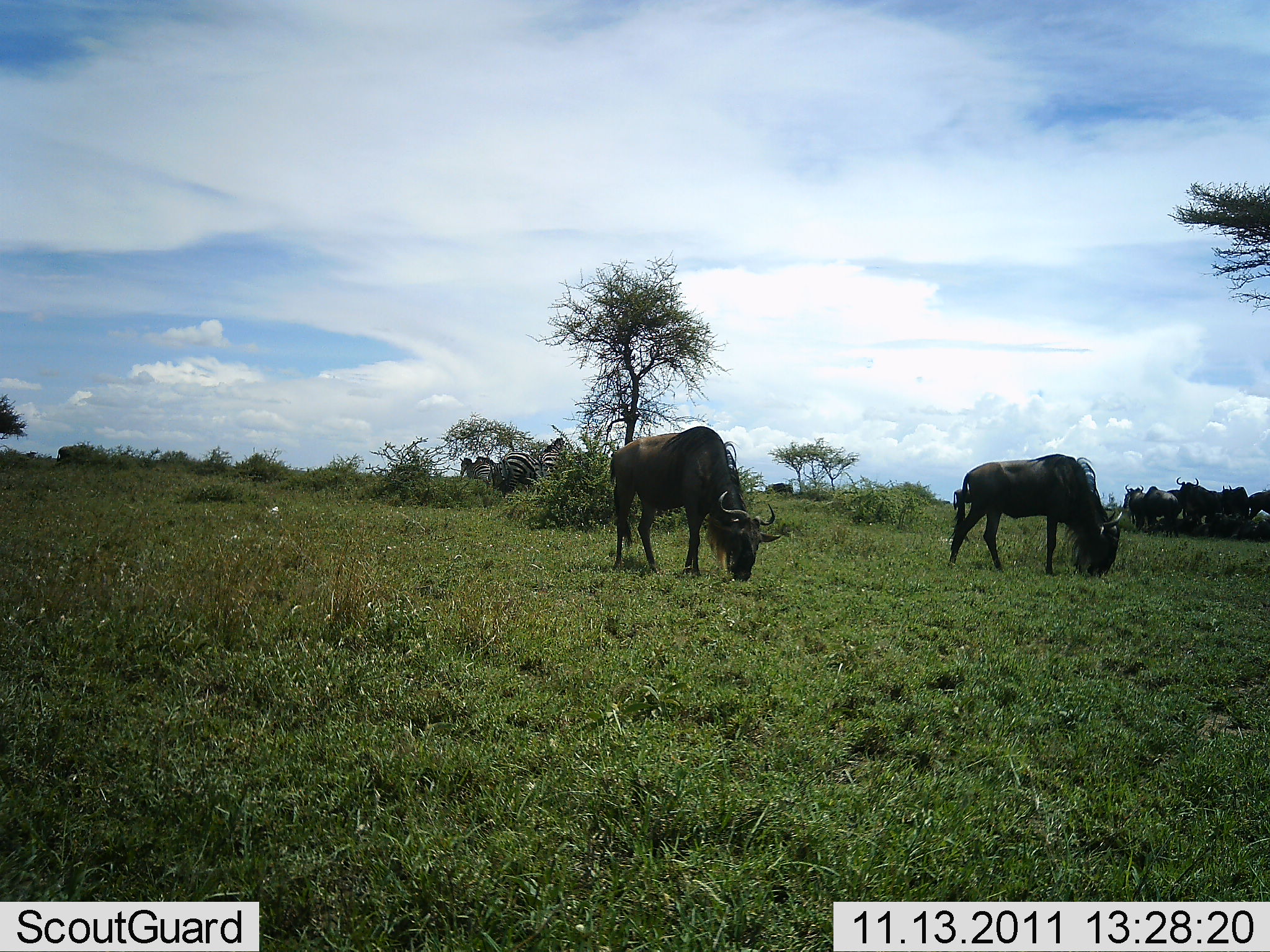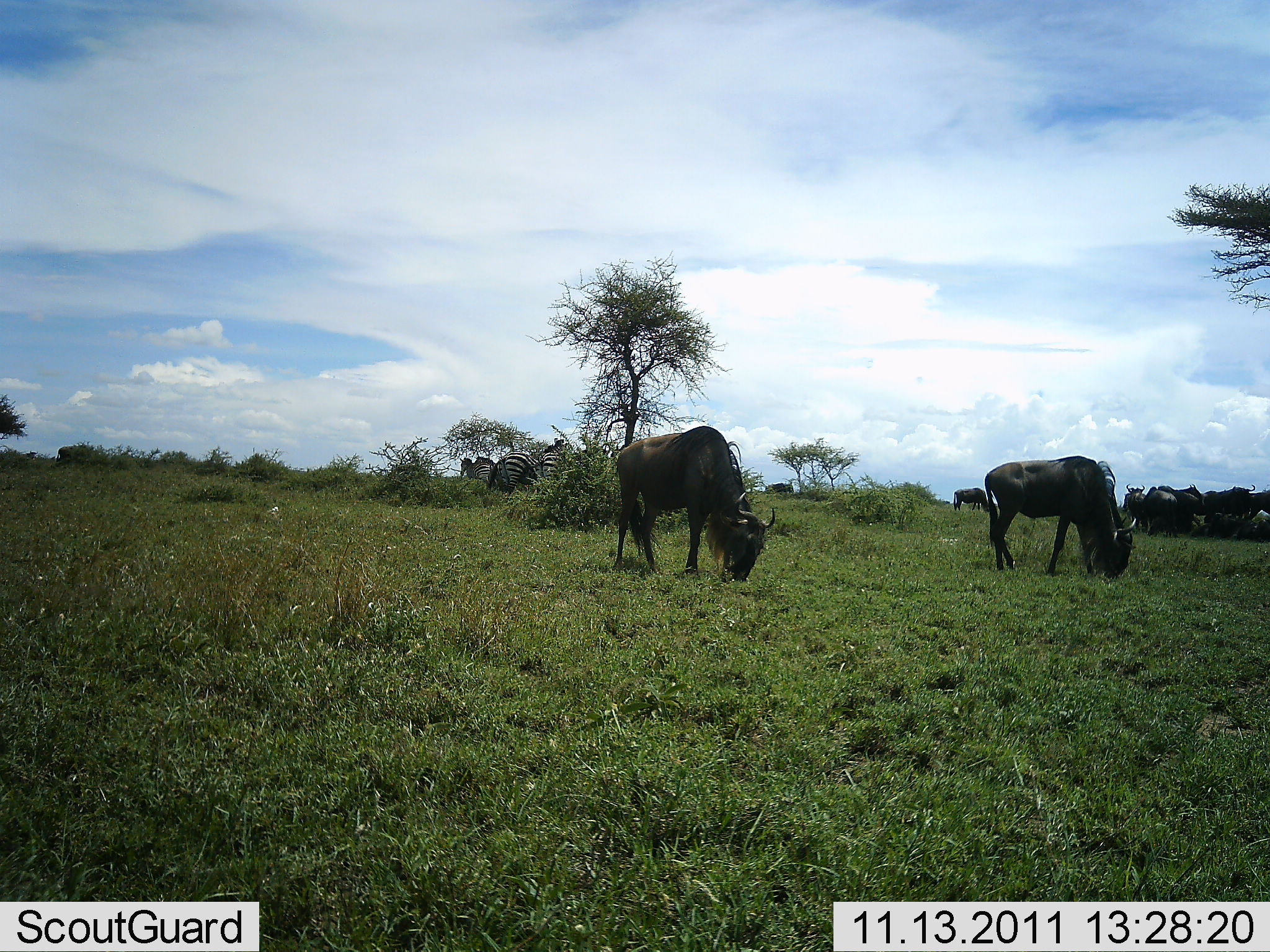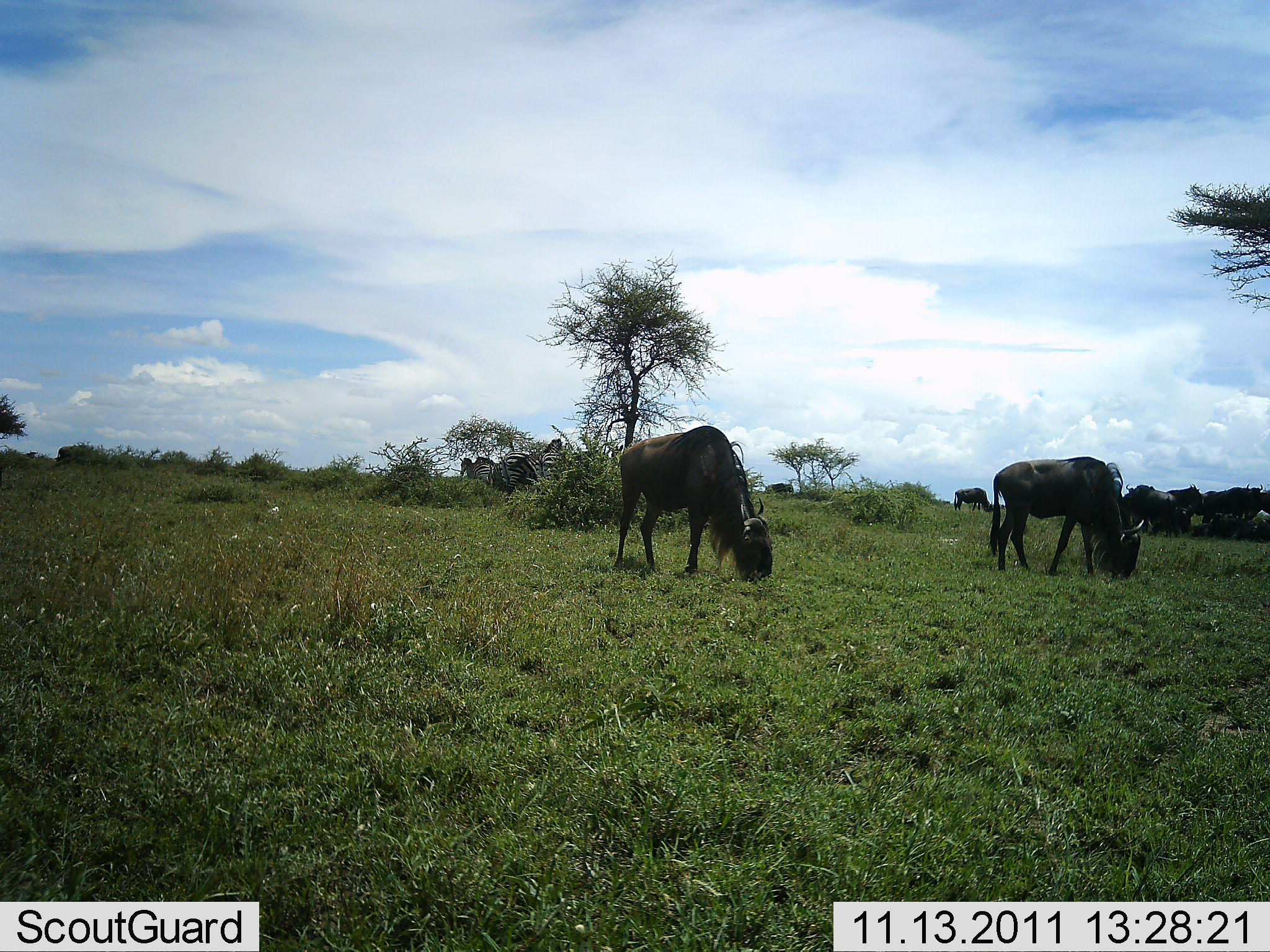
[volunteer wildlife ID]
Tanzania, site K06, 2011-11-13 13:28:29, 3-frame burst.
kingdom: Animalia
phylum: Chordata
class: Mammalia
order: Artiodactyla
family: Bovidae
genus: Connochaetes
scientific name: Connochaetes taurinus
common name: blue wildebeest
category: wildebeest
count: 6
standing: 28%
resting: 0%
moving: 22%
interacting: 0%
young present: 0%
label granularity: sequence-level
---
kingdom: Animalia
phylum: Chordata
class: Mammalia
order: Perissodactyla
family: Equidae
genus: Equus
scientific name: Equus quagga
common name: plains zebra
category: zebra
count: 2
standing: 40%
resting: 0%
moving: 0%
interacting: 0%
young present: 0%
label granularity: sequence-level